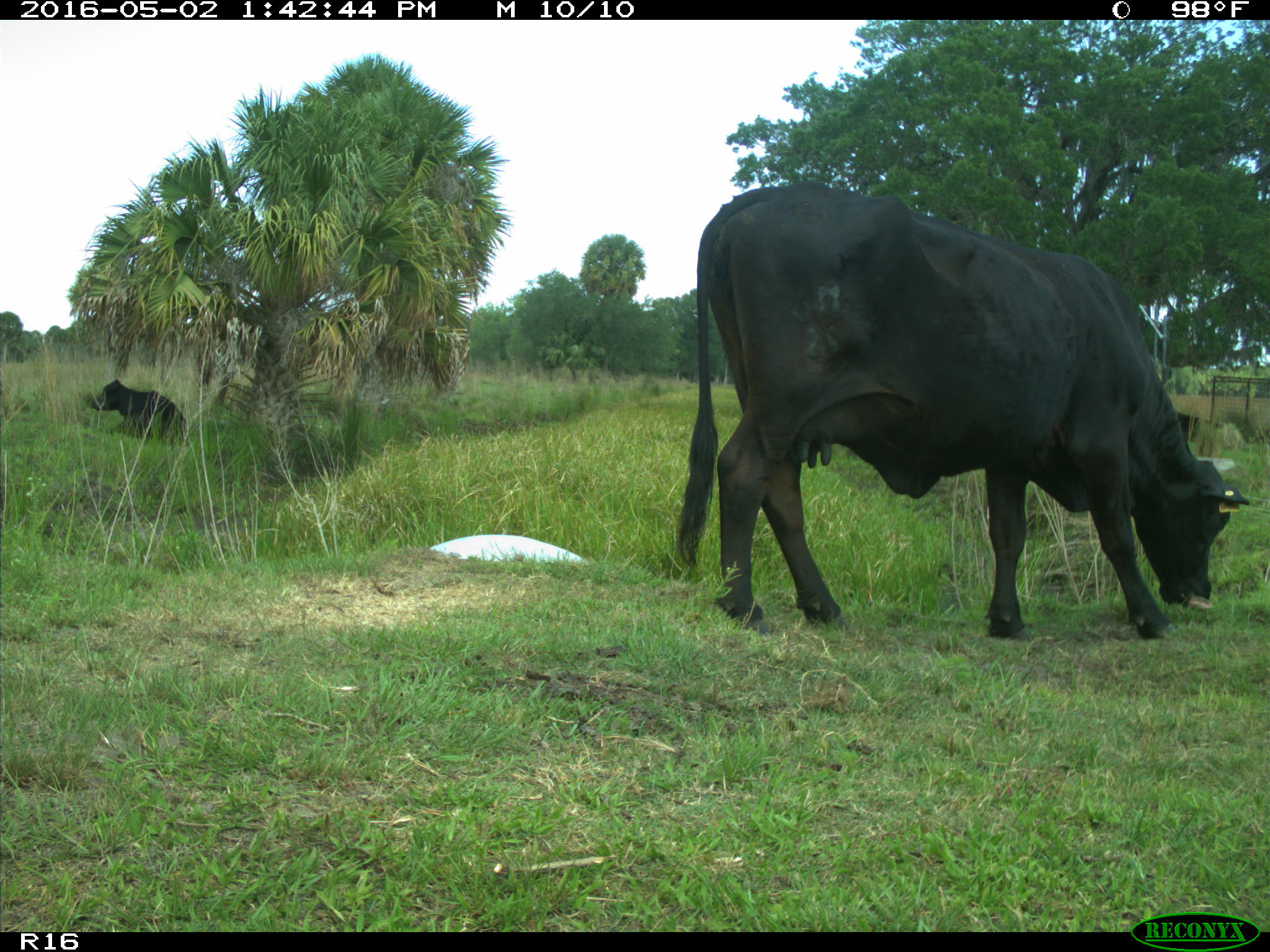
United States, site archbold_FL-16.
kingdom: Animalia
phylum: Chordata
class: Mammalia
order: Artiodactyla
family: Bovidae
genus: Bos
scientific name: Bos taurus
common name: domestic cow